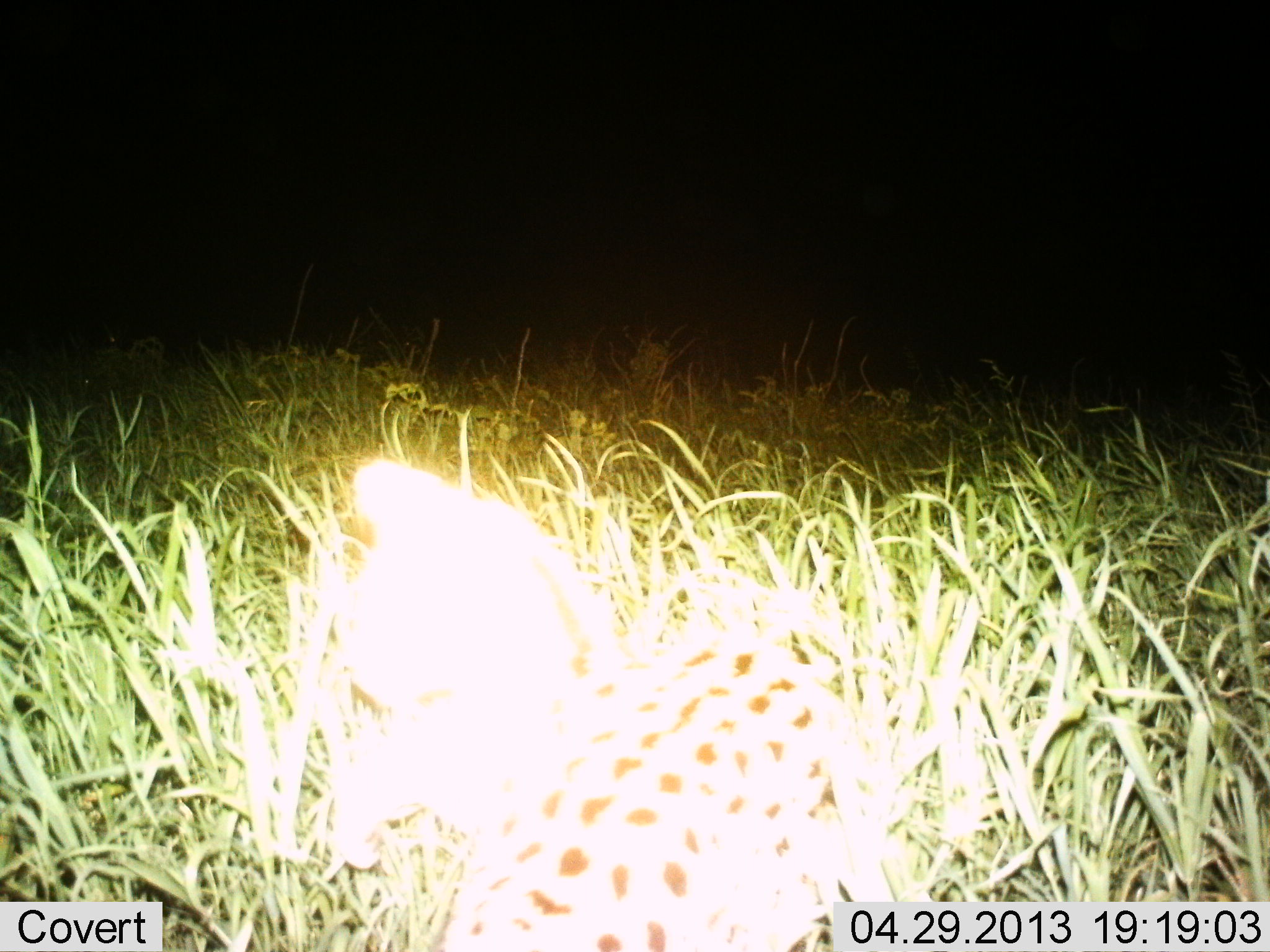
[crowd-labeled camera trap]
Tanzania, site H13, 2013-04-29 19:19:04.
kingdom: Animalia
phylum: Chordata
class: Mammalia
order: Carnivora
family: Felidae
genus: Leptailurus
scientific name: Leptailurus serval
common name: serval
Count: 1.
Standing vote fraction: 53%.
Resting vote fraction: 21%.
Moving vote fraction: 26%.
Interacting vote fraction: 0%.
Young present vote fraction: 0%.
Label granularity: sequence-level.